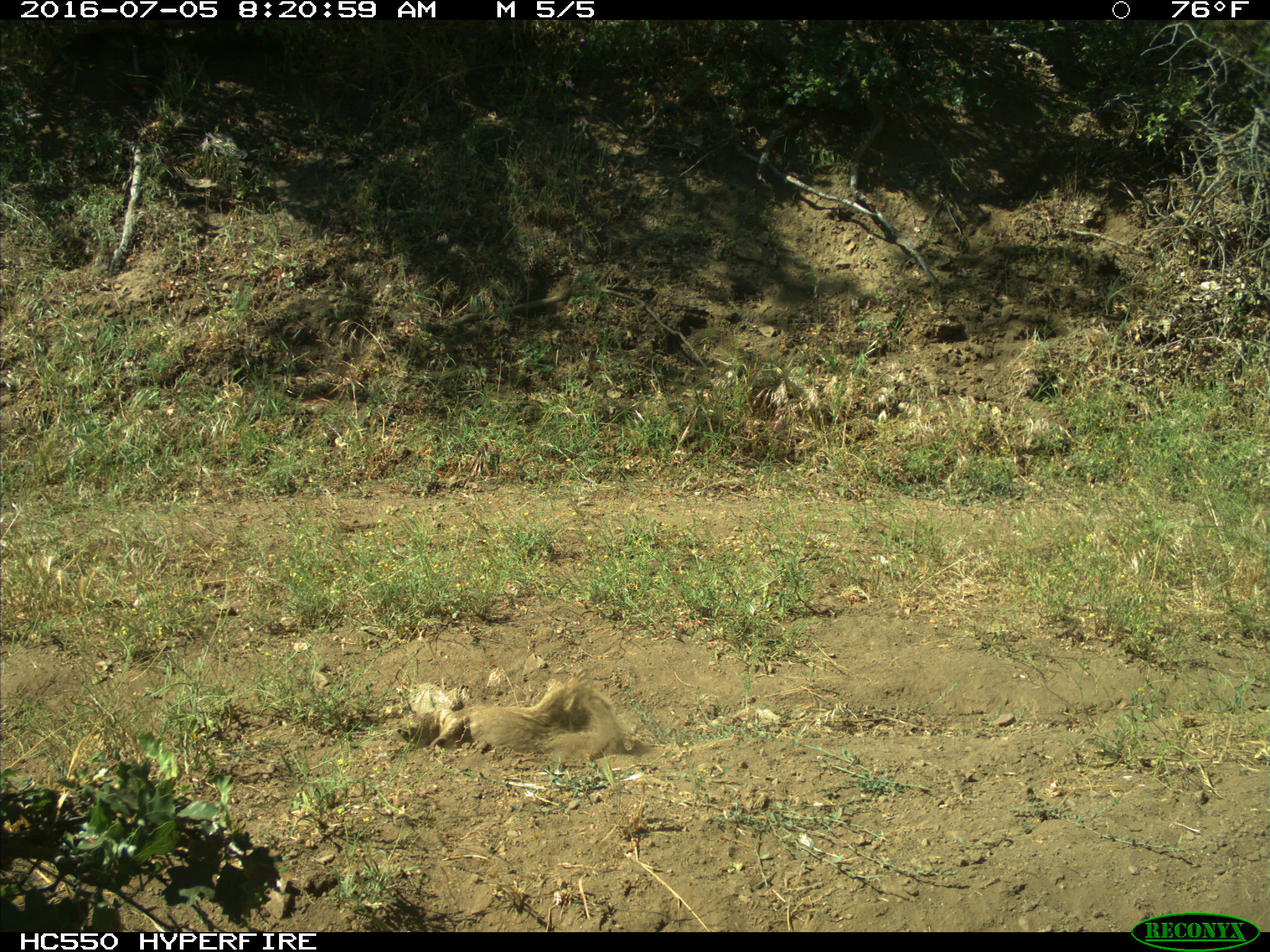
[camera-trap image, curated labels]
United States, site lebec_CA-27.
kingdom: Animalia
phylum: Chordata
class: Mammalia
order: Rodentia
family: Sciuridae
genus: Otospermophilus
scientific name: Otospermophilus beecheyi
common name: california ground squirrel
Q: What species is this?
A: Otospermophilus beecheyi (california ground squirrel).